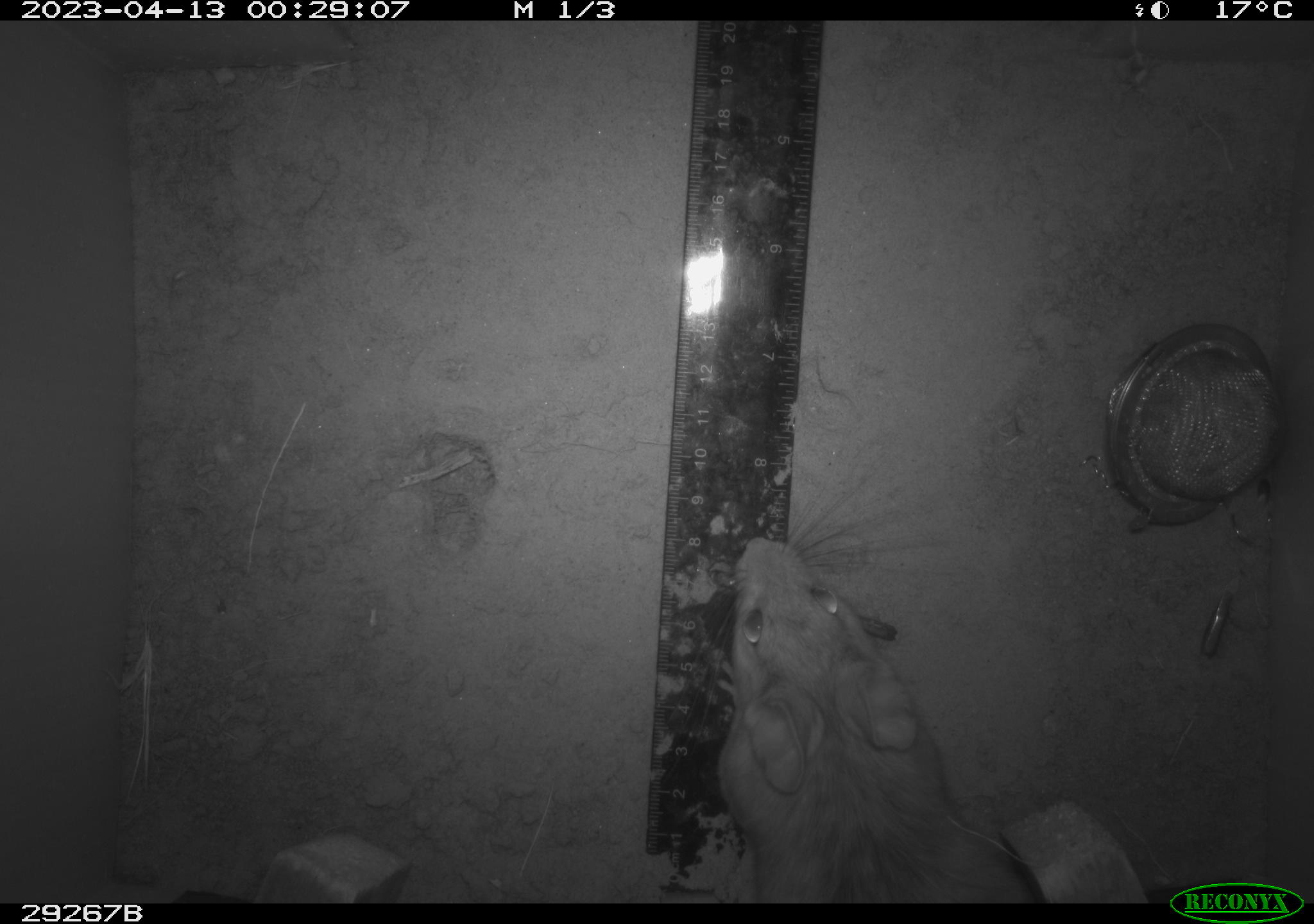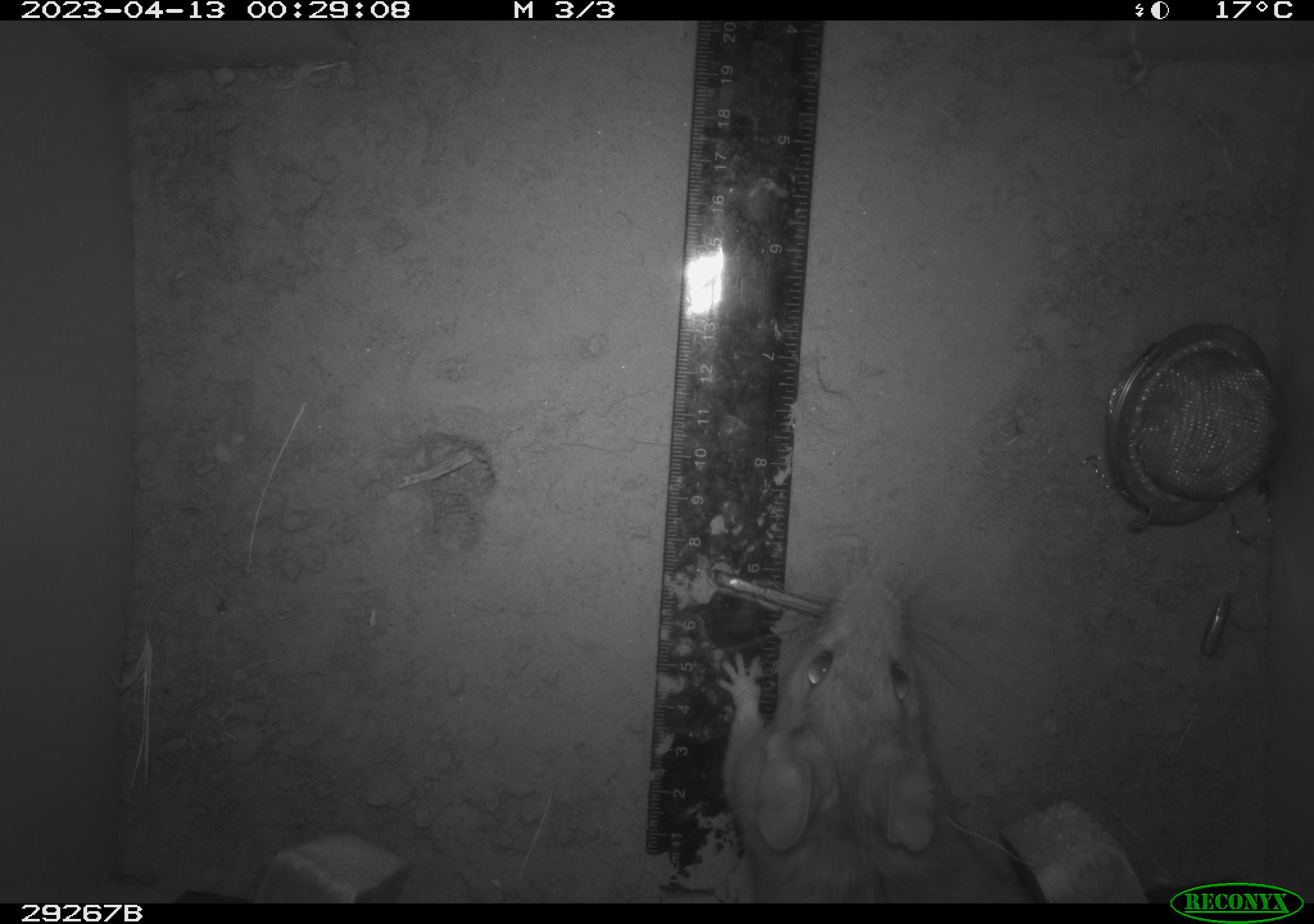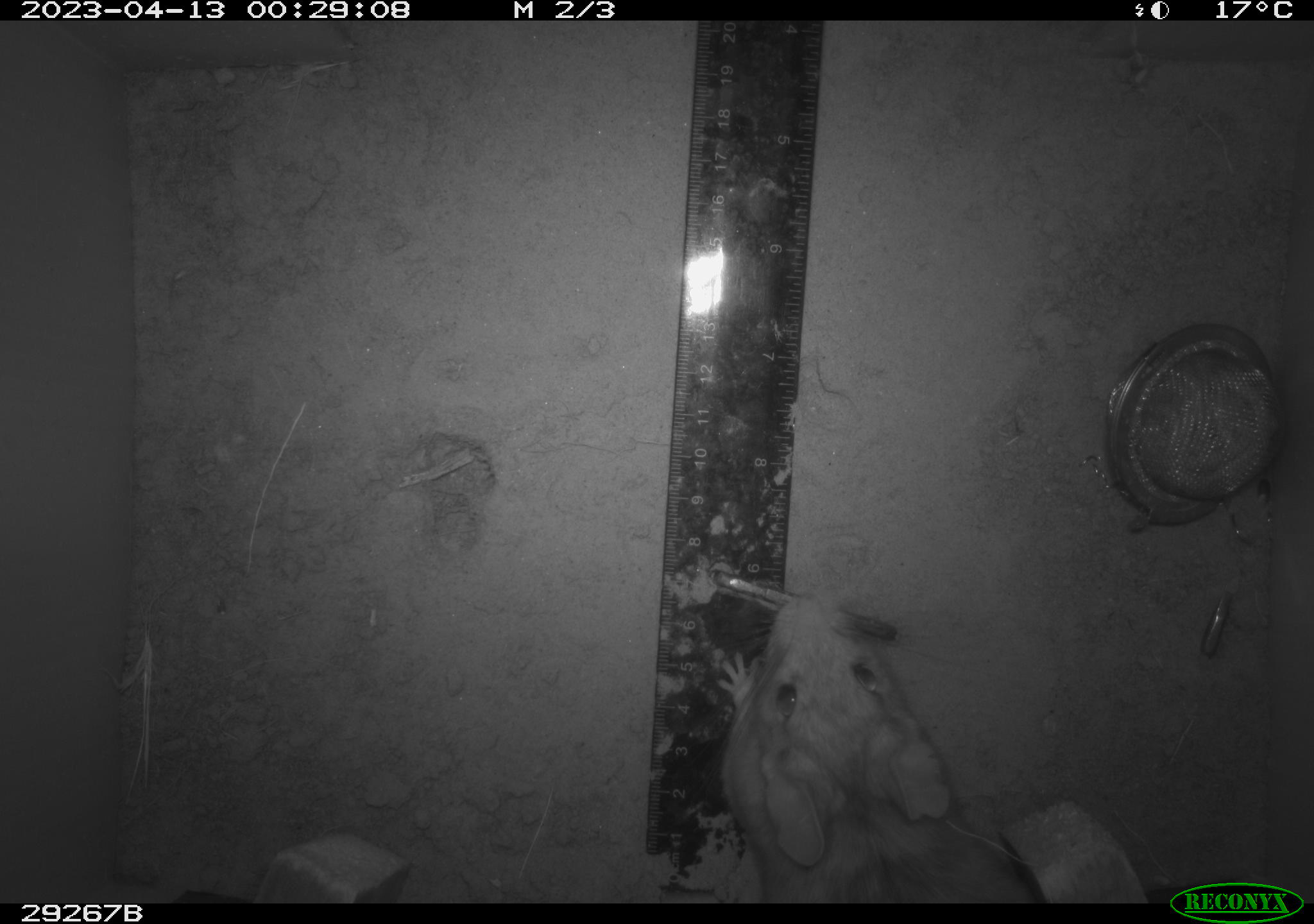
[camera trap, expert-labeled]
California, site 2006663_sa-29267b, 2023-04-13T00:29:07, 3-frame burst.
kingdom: Animalia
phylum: Chordata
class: Mammalia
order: Rodentia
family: Cricetidae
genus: Neotoma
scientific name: Neotoma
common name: pack rat or woodrat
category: neotoma species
Neotoma species (pack rat or woodrat) (Neotoma).